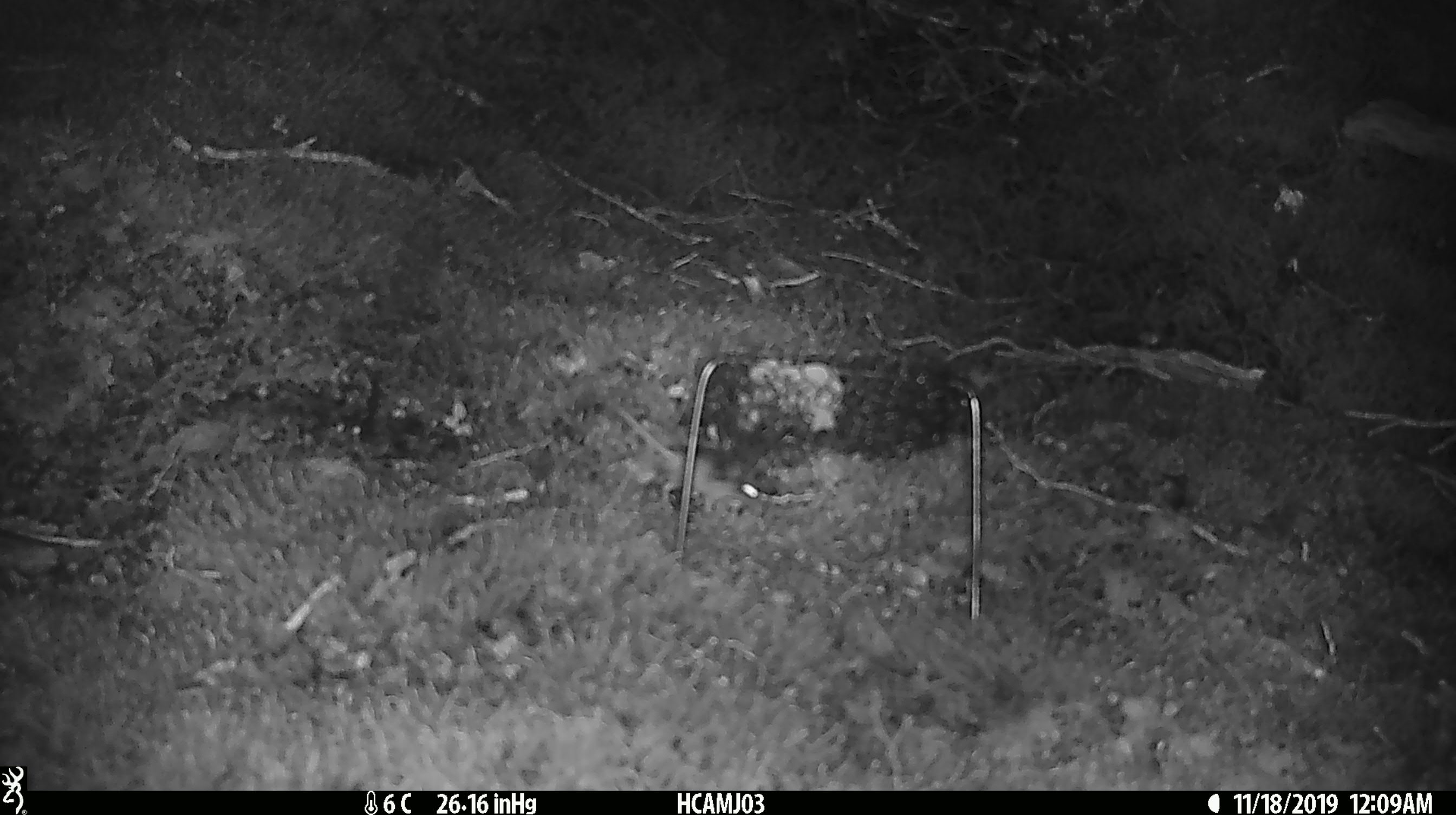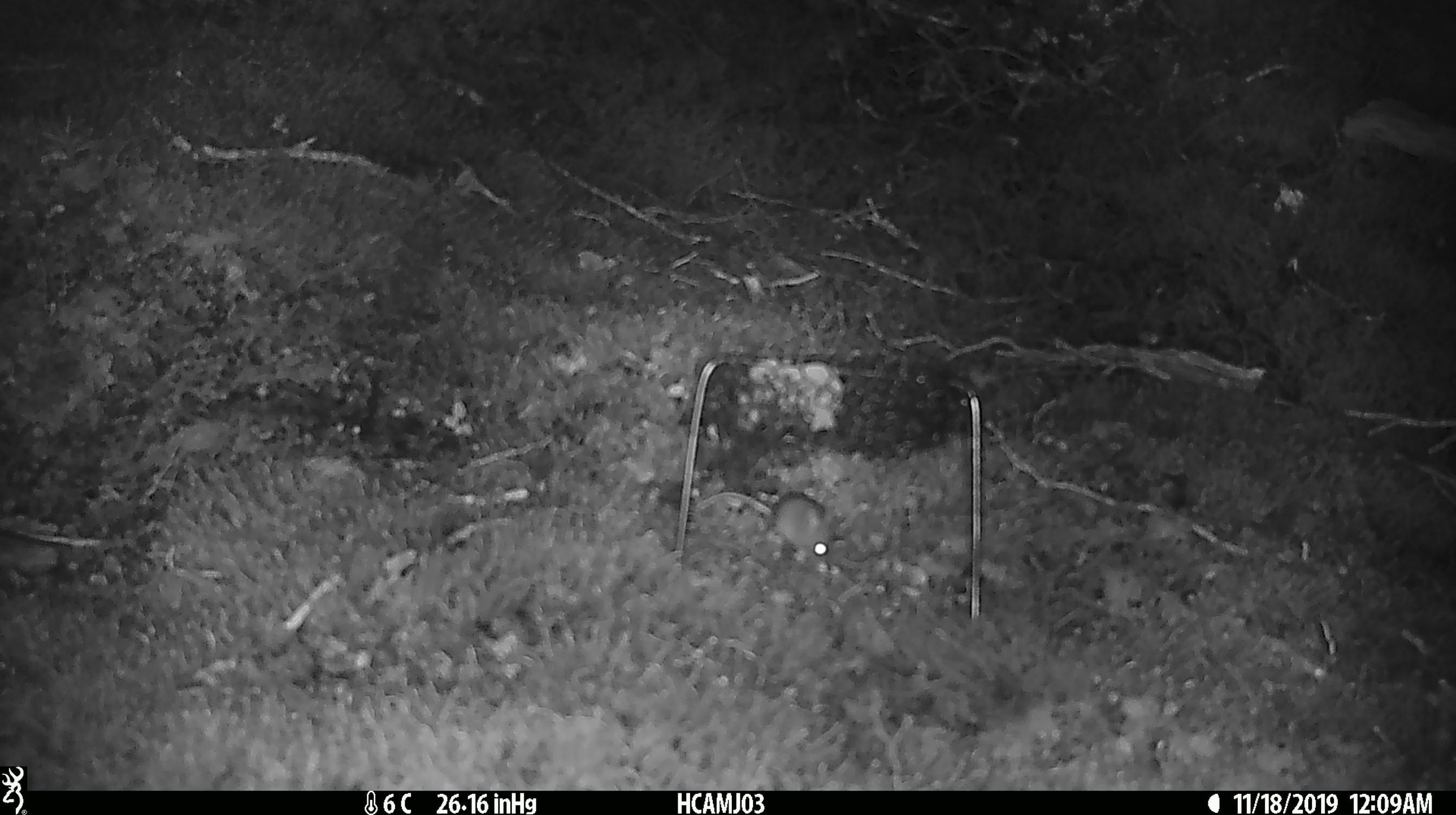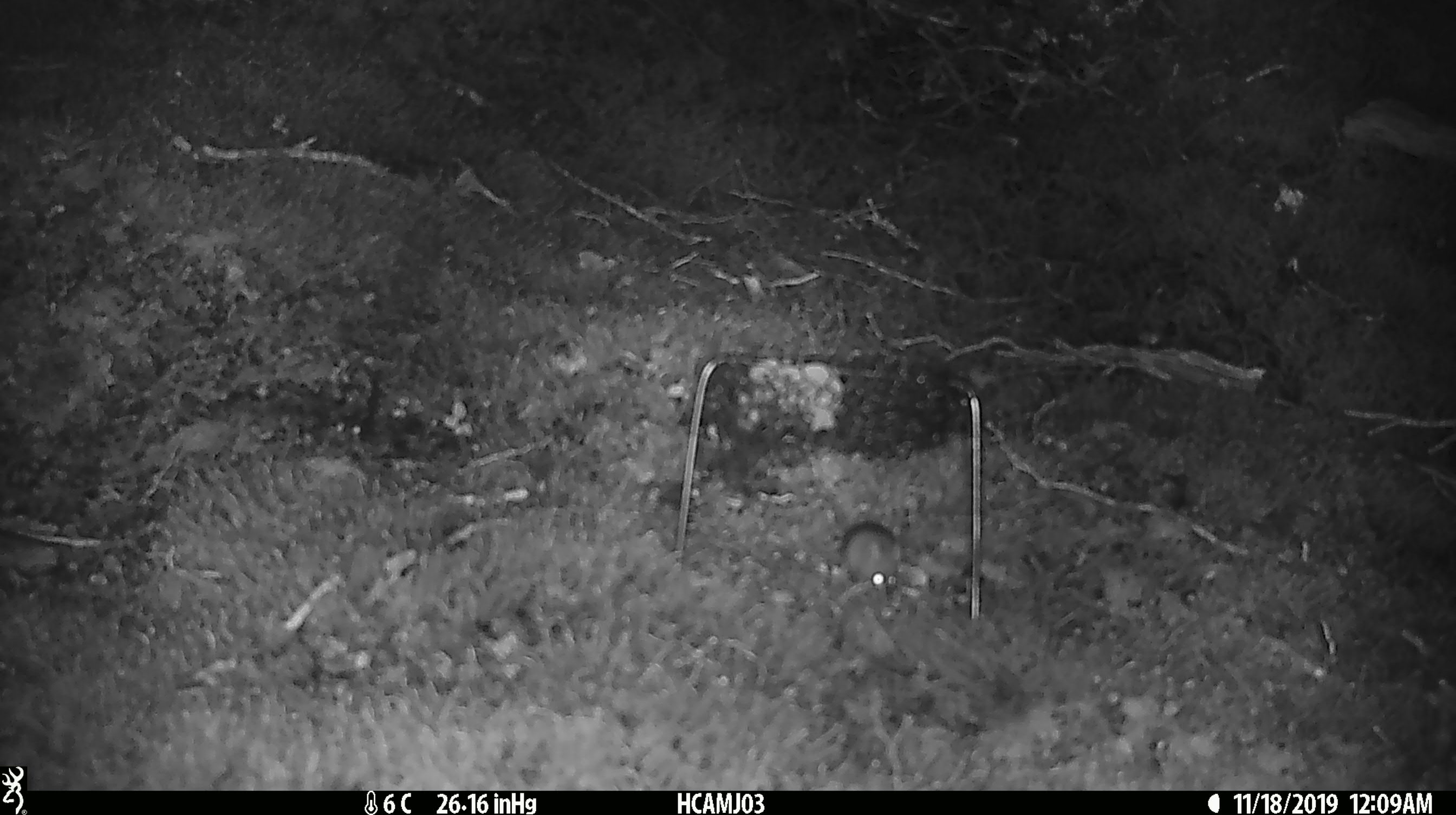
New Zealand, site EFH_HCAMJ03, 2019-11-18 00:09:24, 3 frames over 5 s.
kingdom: Animalia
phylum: Chordata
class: Mammalia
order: Rodentia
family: Muridae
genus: Mus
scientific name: Mus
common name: mouse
Mouse (Mus).